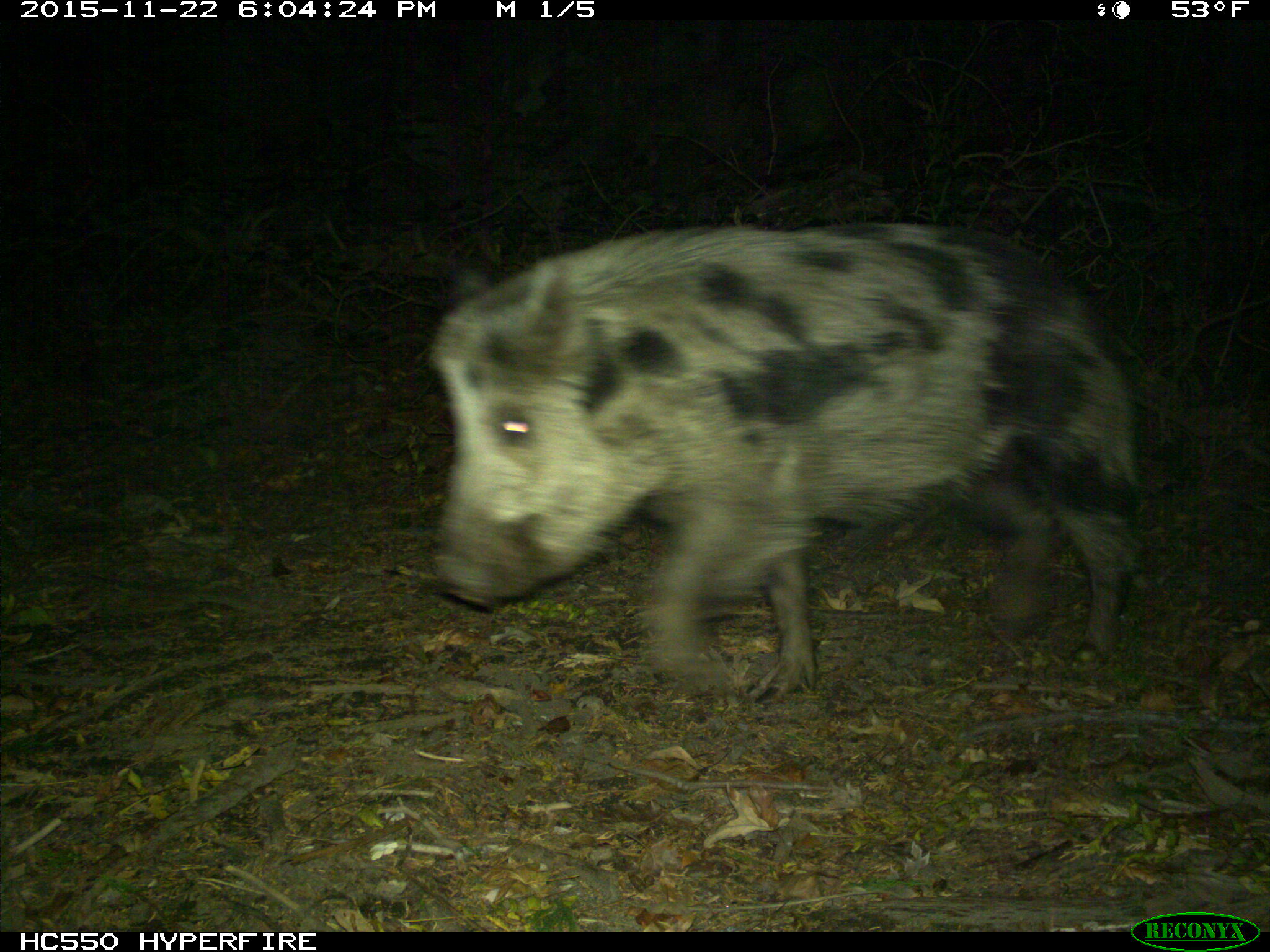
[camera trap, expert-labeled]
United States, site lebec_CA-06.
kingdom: Animalia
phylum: Chordata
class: Mammalia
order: Artiodactyla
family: Suidae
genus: Sus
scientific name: Sus scrofa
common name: wild boar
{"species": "Sus scrofa (wild boar)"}